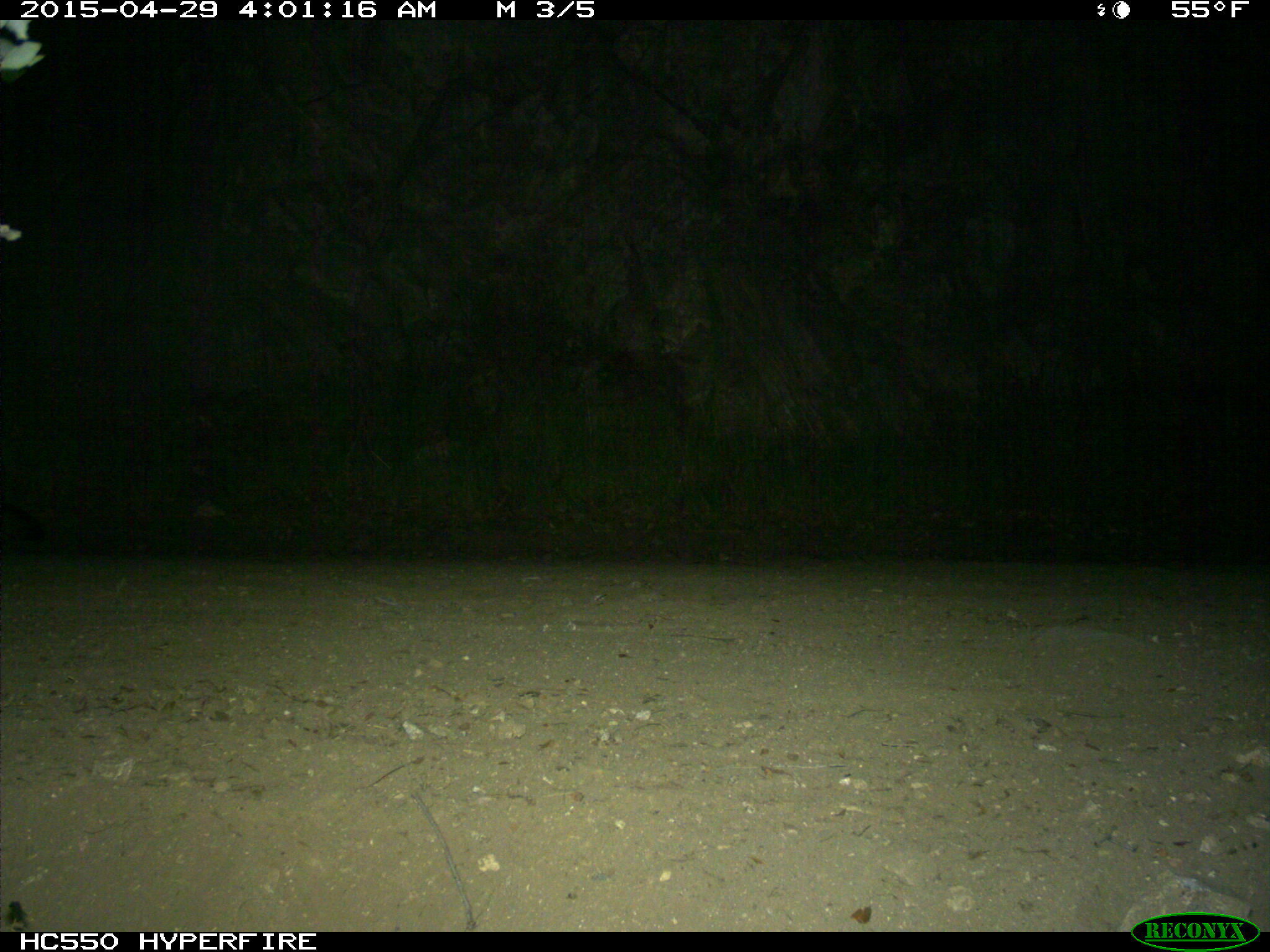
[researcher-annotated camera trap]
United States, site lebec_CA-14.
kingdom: Animalia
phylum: Chordata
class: Mammalia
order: Carnivora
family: Canidae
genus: Urocyon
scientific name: Urocyon cinereoargenteus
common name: gray fox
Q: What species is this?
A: Urocyon cinereoargenteus (gray fox).